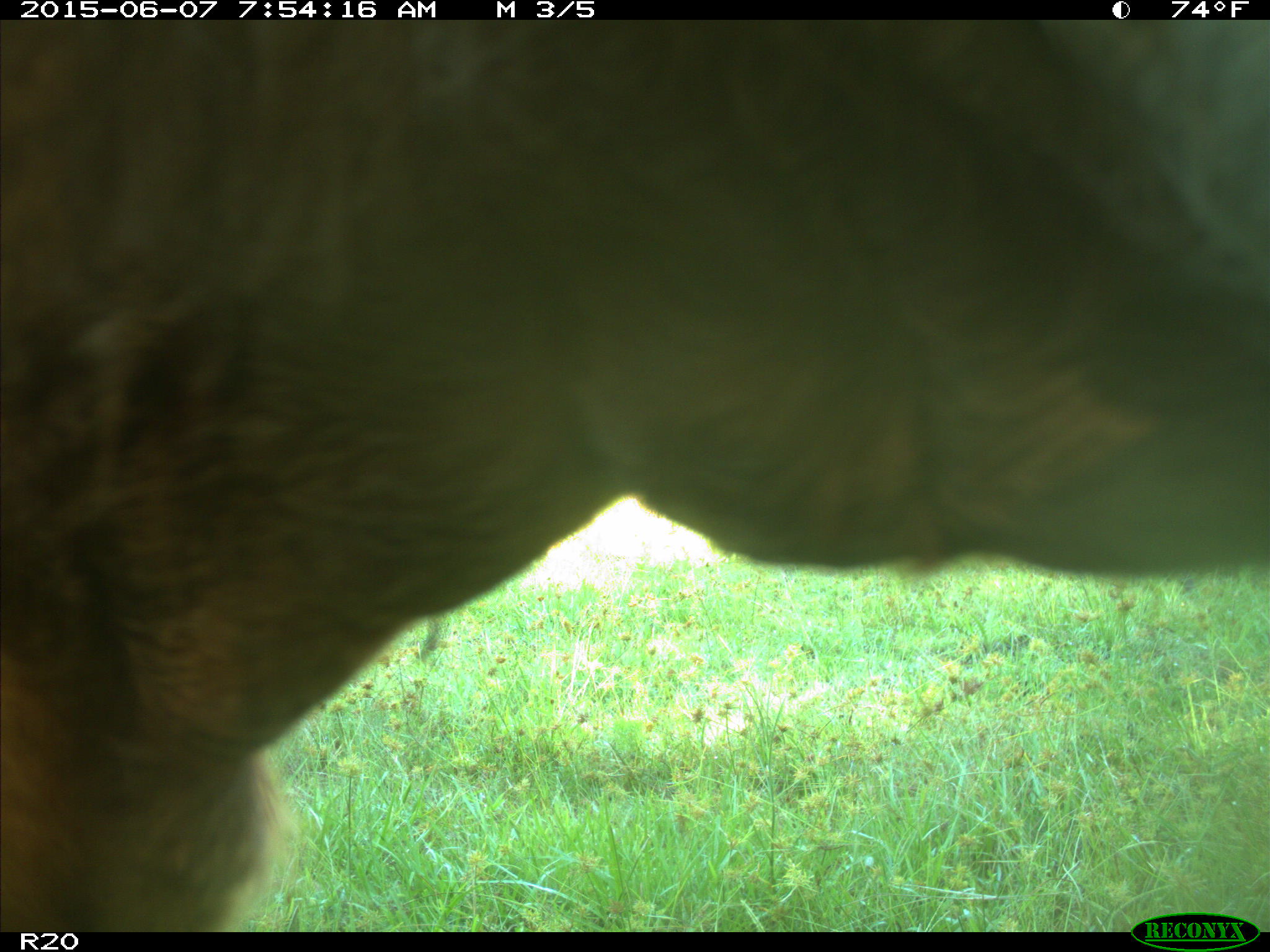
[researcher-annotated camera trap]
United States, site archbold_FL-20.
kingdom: Animalia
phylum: Chordata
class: Mammalia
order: Artiodactyla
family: Bovidae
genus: Bos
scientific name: Bos taurus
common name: domestic cow